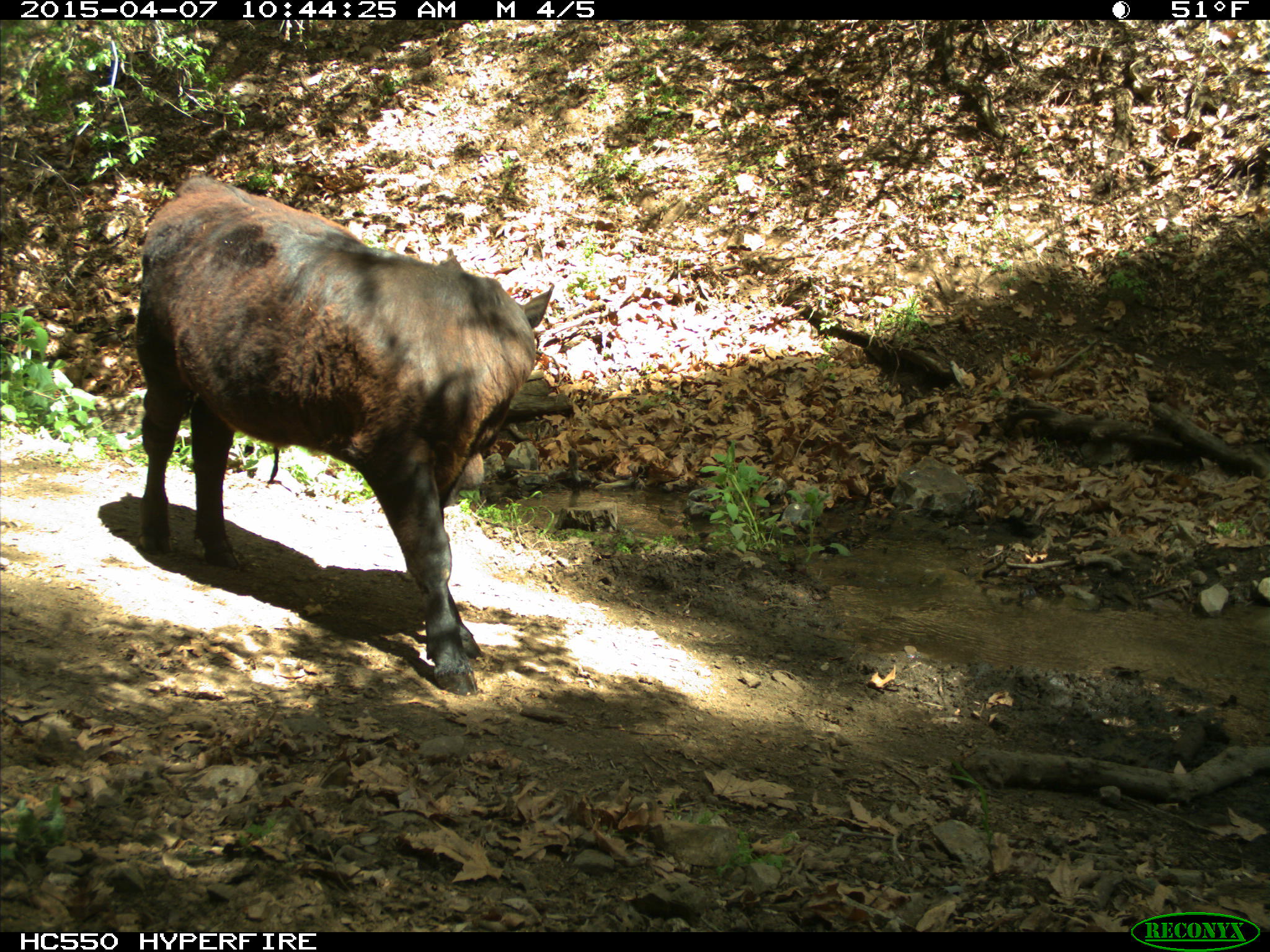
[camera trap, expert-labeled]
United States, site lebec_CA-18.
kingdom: Animalia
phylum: Chordata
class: Mammalia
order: Artiodactyla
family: Bovidae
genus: Bos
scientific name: Bos taurus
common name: domestic cow